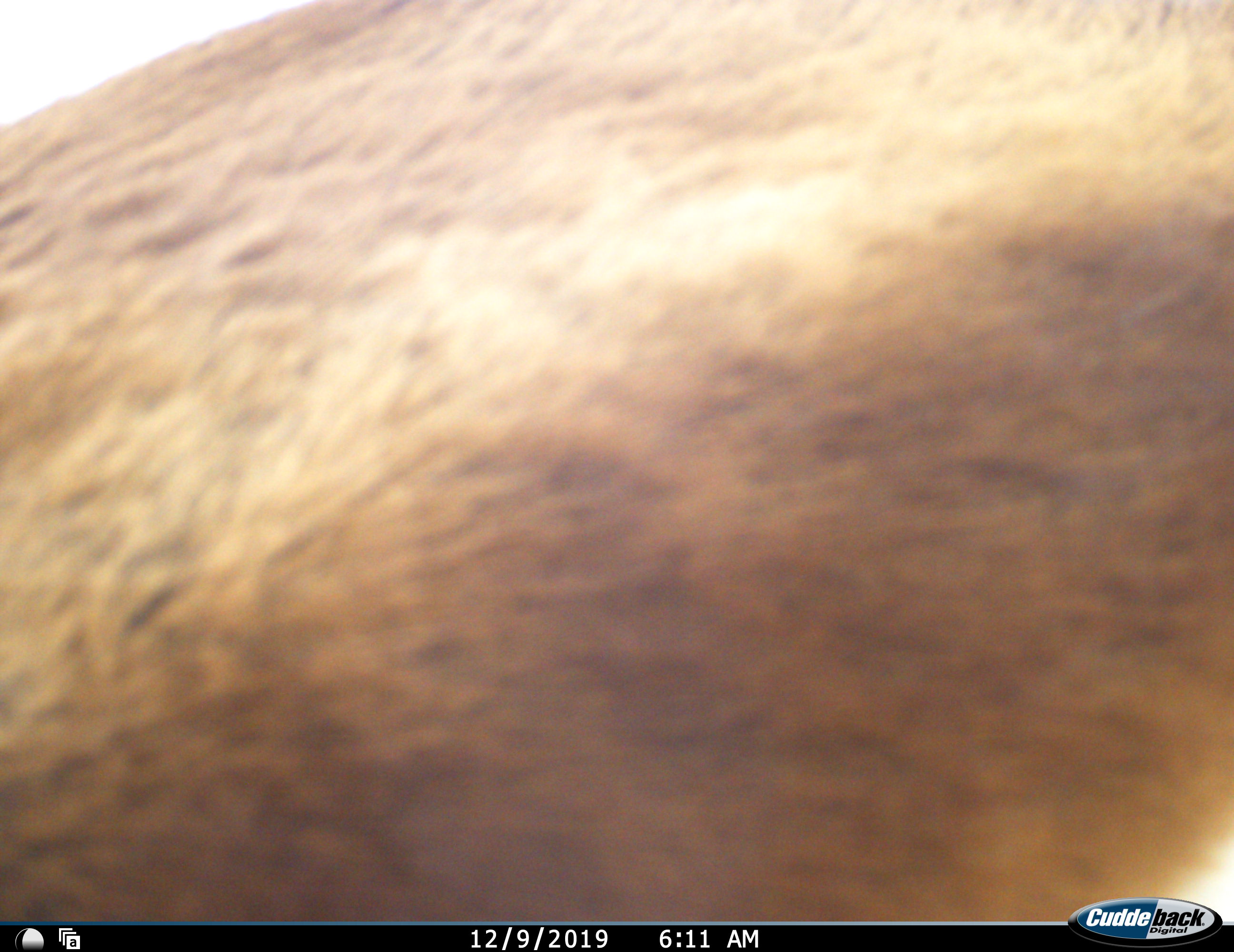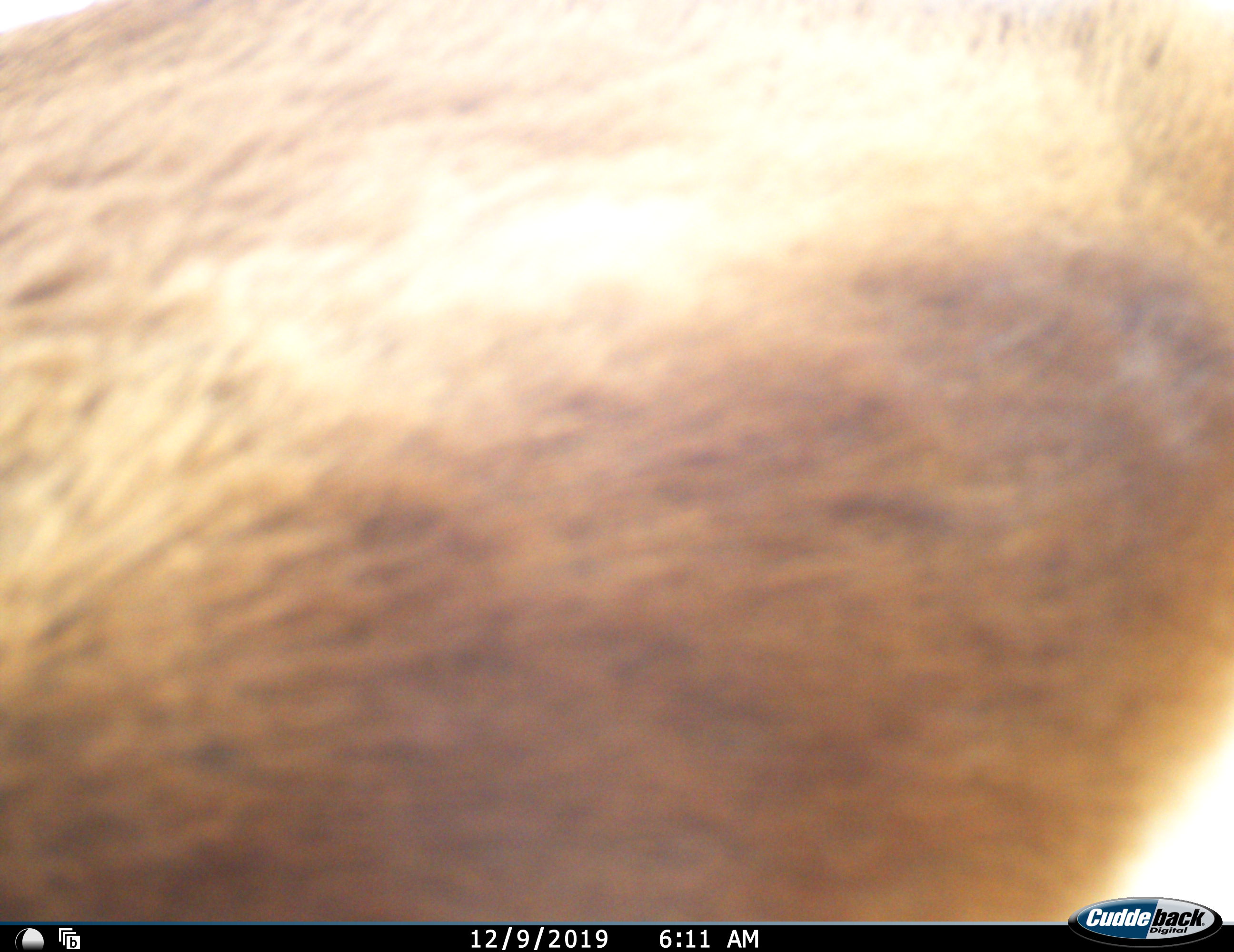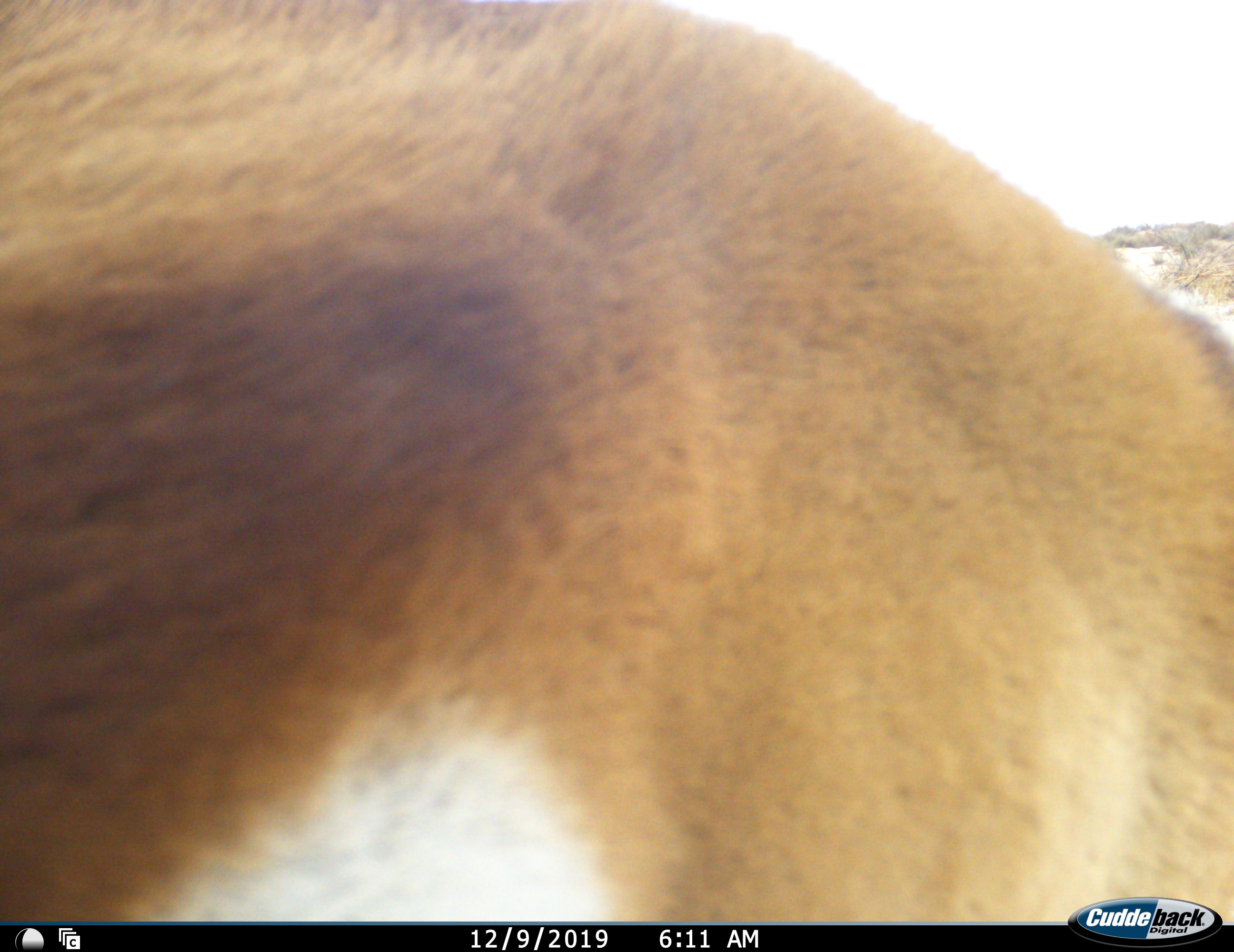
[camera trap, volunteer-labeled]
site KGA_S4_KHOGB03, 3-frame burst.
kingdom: Animalia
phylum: Chordata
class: Mammalia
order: Artiodactyla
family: Bovidae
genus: Antidorcas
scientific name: Antidorcas marsupialis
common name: springbok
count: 1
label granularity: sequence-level